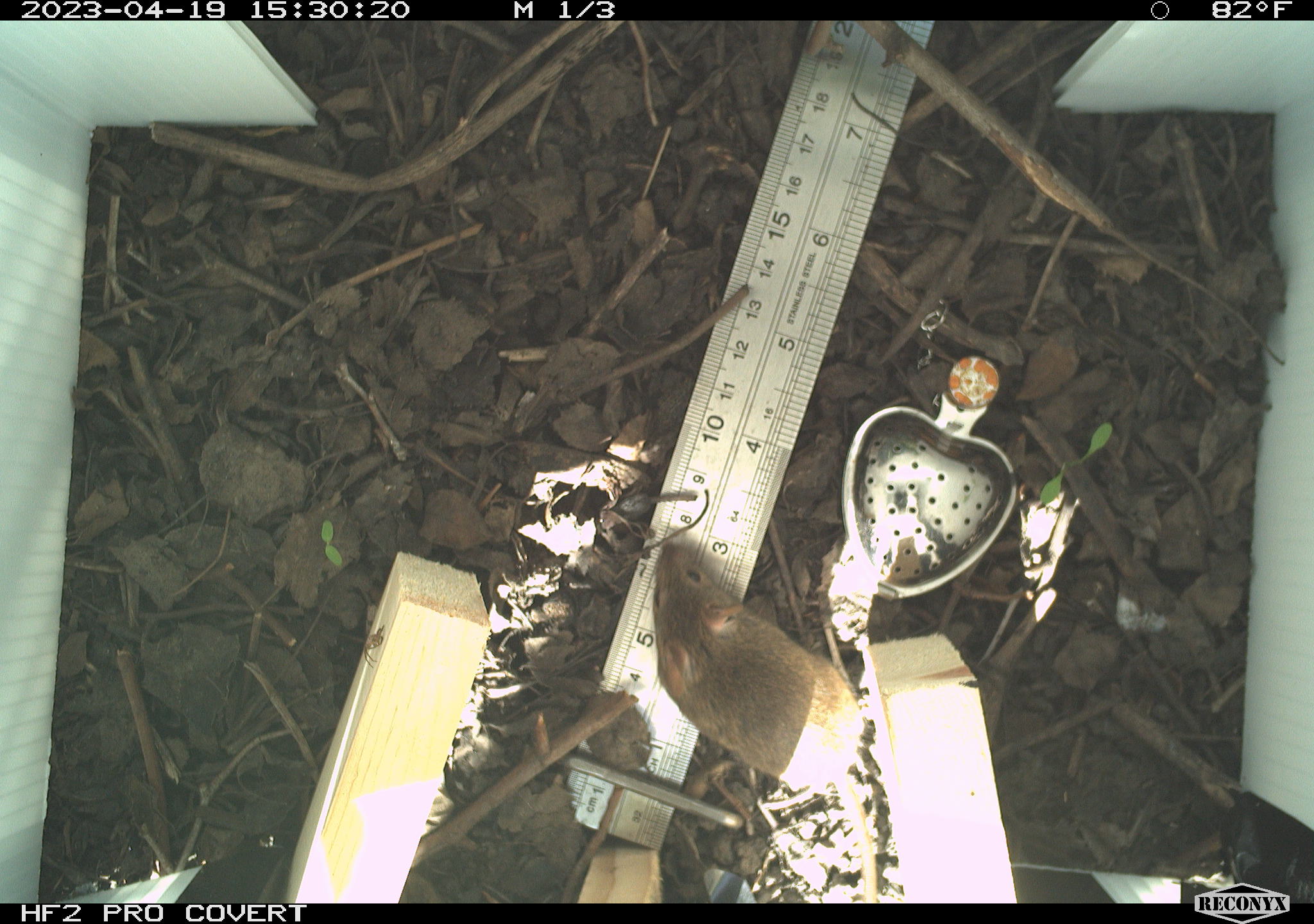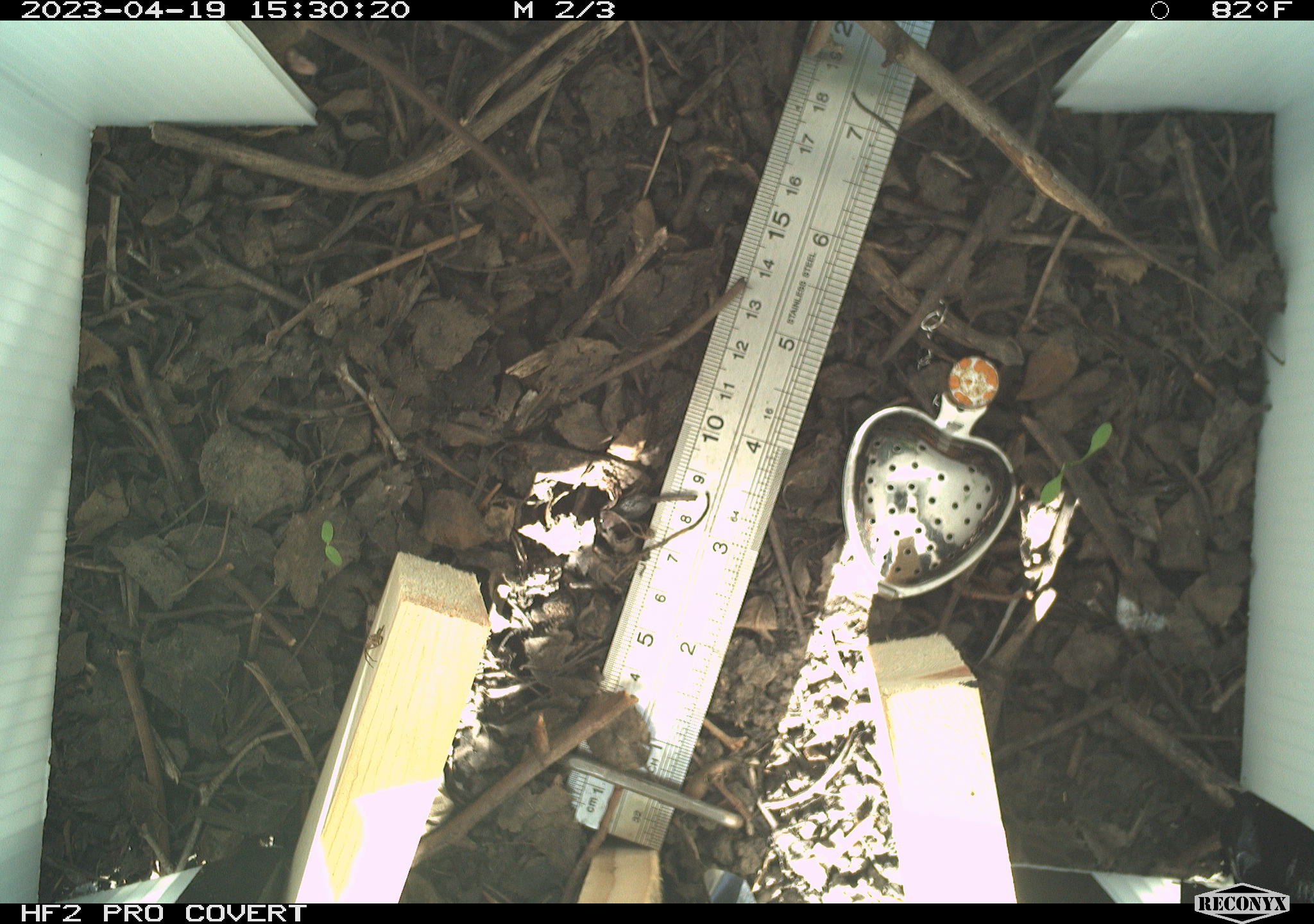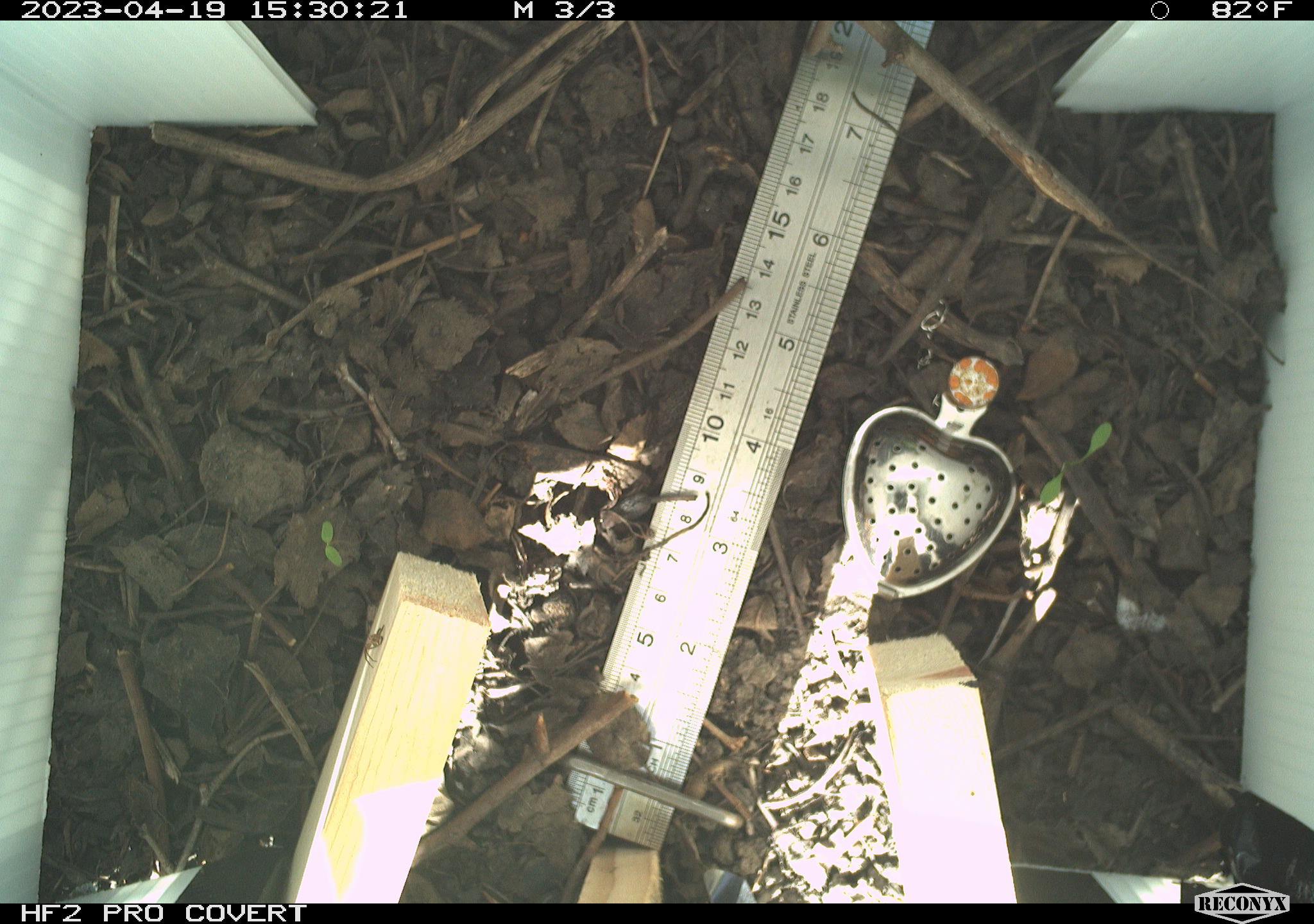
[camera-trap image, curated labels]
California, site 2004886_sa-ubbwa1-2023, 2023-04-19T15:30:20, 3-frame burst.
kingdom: Animalia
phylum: Chordata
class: Mammalia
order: Rodentia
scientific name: Rodentia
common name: mouse species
Mouse species (Rodentia).